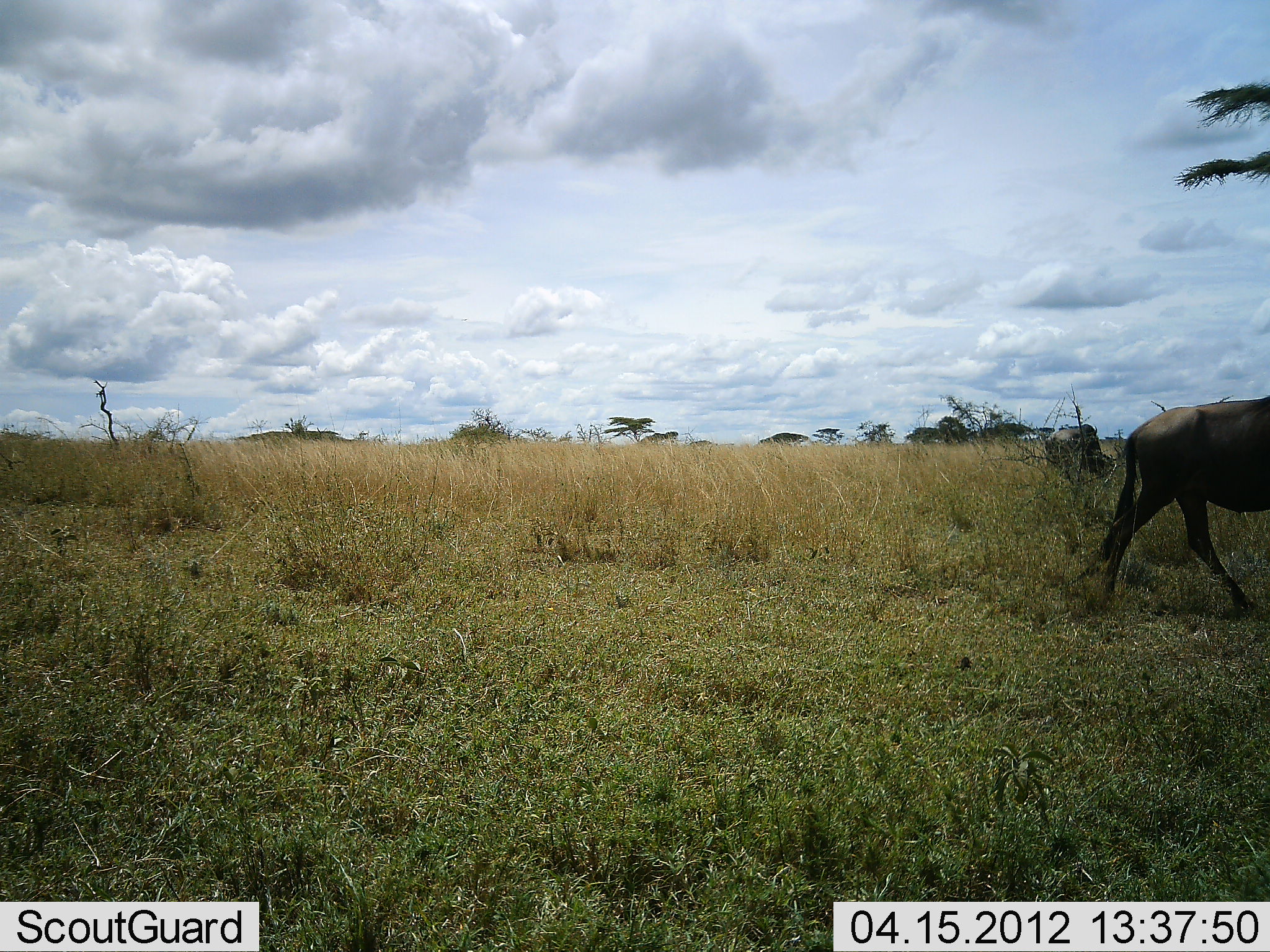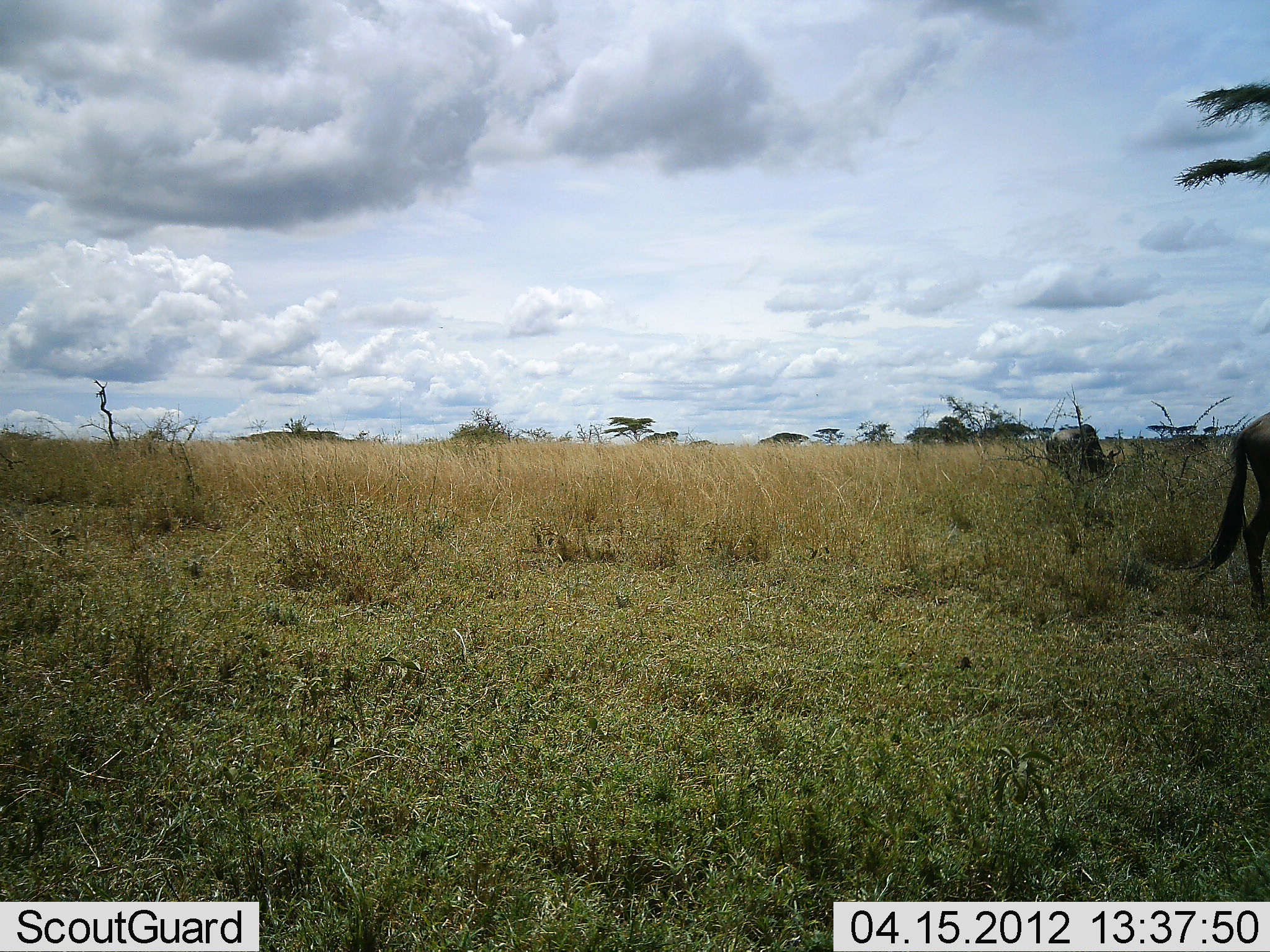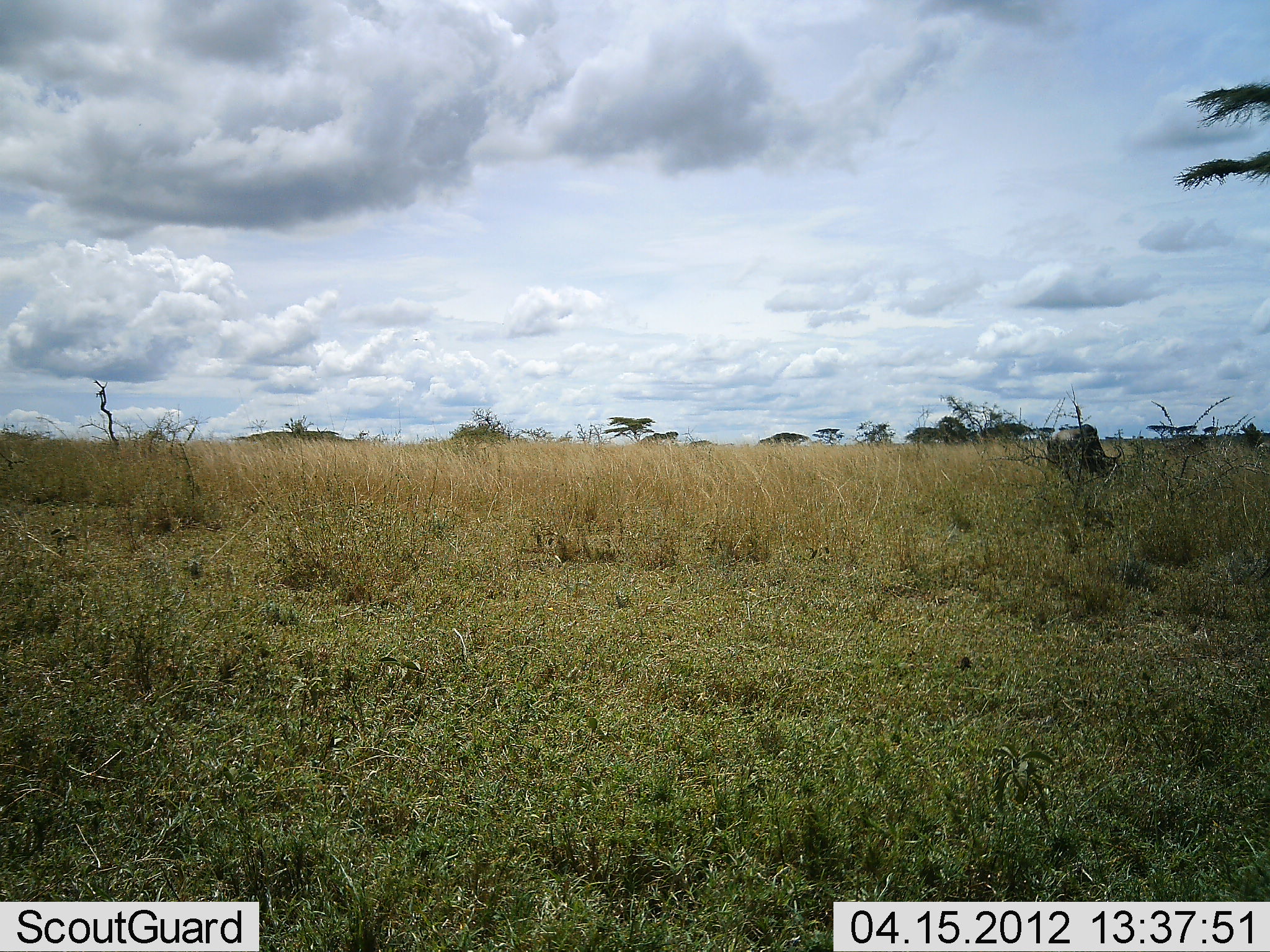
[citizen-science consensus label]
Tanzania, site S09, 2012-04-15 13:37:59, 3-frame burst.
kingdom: Animalia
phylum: Chordata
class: Mammalia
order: Artiodactyla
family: Bovidae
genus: Connochaetes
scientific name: Connochaetes taurinus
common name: blue wildebeest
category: wildebeest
Wildebeest (blue wildebeest) (Connochaetes taurinus), count 2. Behavior (volunteer vote fractions): standing 8%, resting 0%, moving 92%, interacting 0%. Young present (vote fraction): 0%. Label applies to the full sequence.